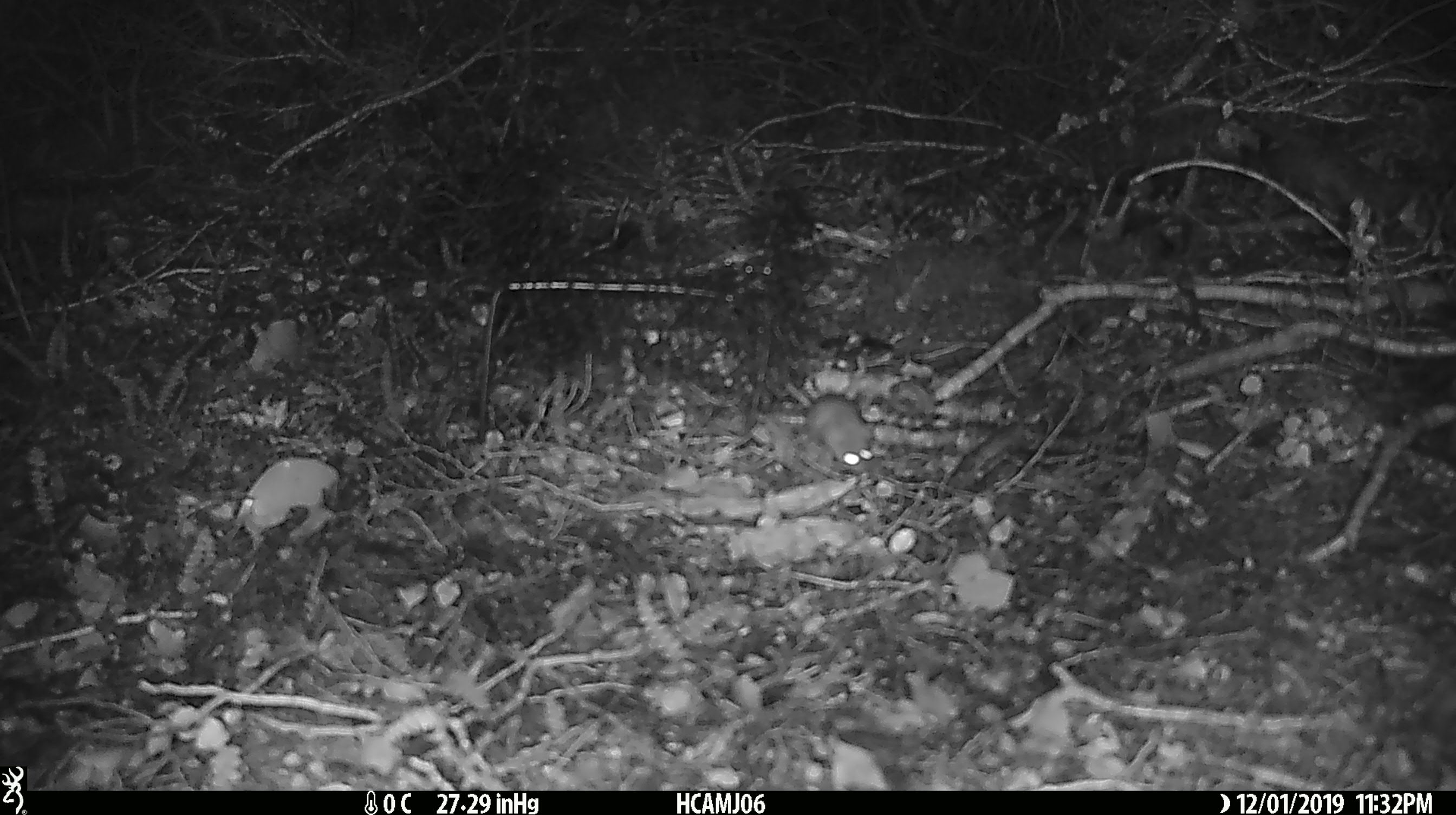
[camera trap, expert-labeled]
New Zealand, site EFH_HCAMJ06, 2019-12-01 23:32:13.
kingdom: Animalia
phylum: Chordata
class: Mammalia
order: Rodentia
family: Muridae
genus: Mus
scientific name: Mus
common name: mouse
Mouse (Mus).